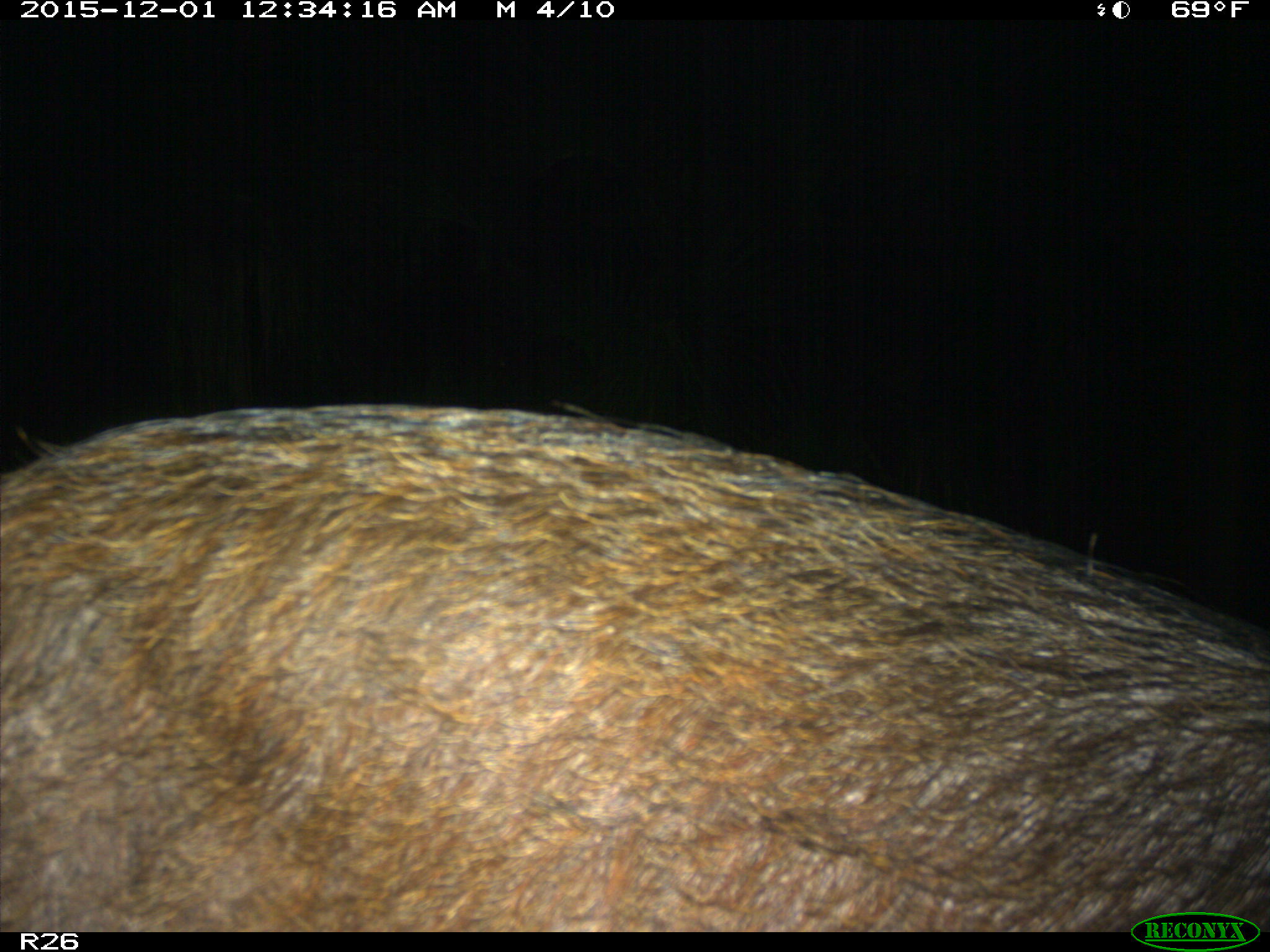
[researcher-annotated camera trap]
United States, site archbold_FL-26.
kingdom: Animalia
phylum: Chordata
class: Mammalia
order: Artiodactyla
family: Suidae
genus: Sus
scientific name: Sus scrofa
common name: wild boar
Sus scrofa (wild boar).